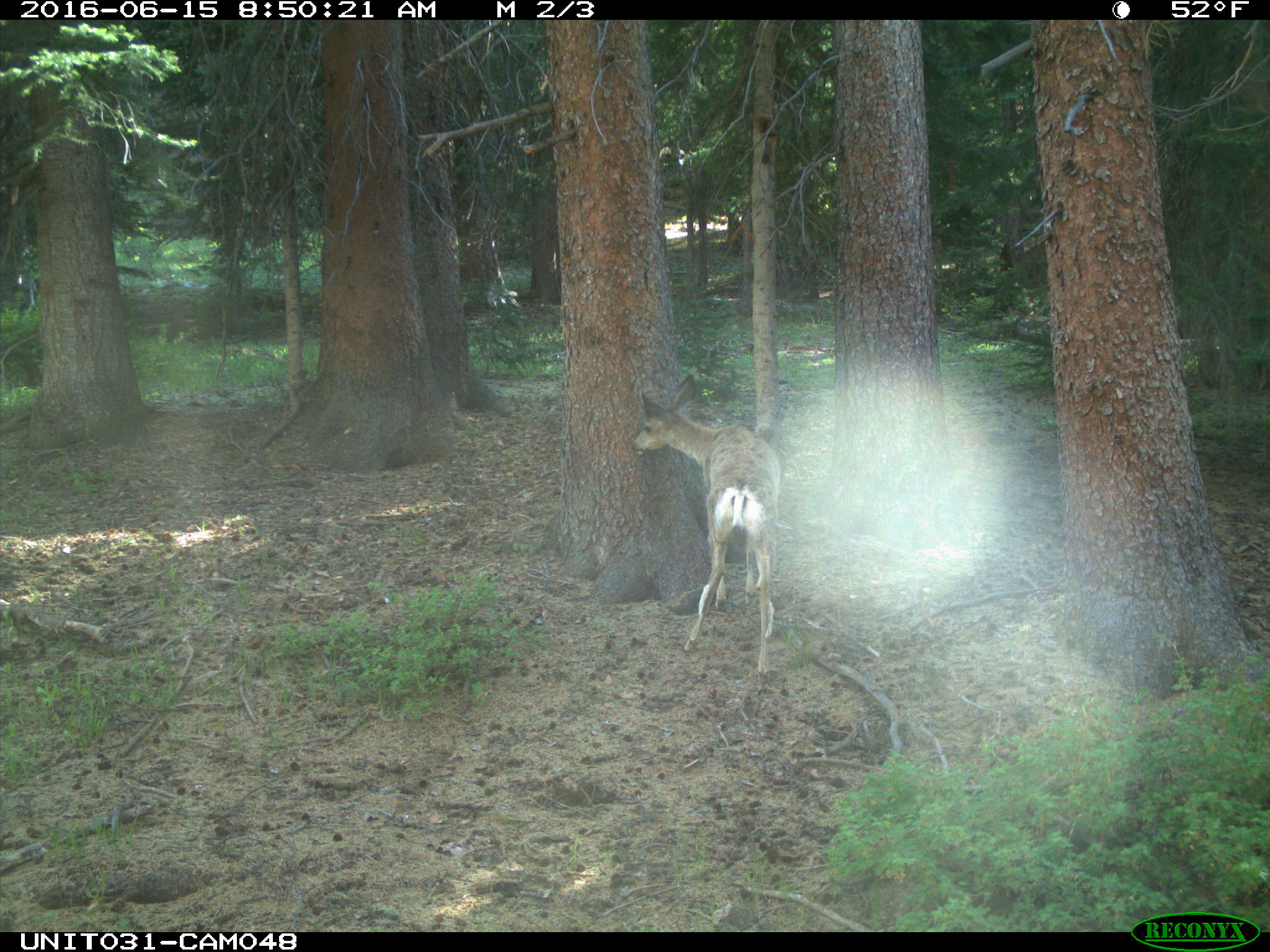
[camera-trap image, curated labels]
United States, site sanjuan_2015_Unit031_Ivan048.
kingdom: Animalia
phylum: Chordata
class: Mammalia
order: Artiodactyla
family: Cervidae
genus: Odocoileus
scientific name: Odocoileus hemionus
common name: mule deer